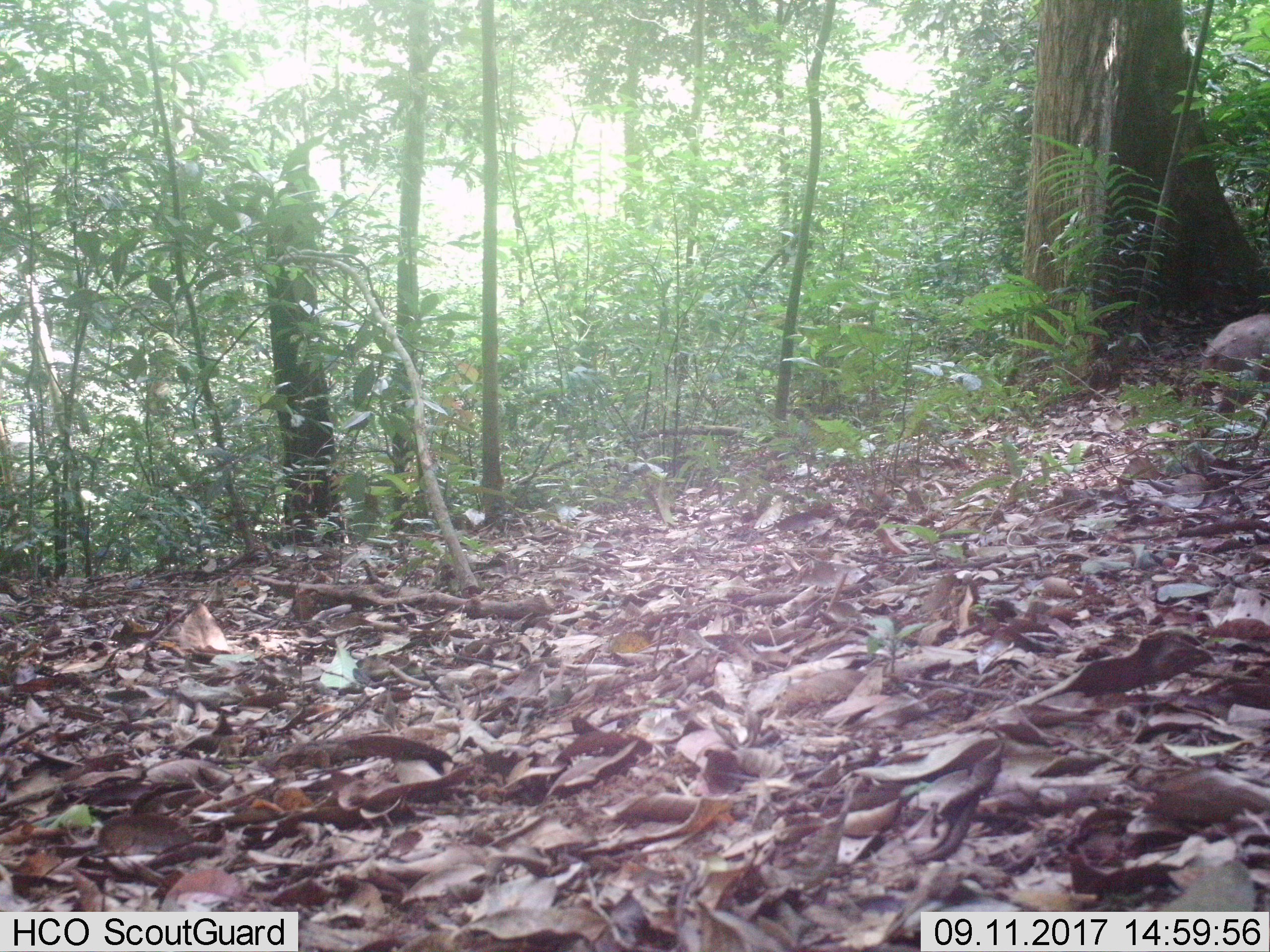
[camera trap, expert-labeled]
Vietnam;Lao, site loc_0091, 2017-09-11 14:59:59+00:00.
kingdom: Animalia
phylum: Chordata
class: Mammalia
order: Artiodactyla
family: Suidae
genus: Sus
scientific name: Sus scrofa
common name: eurasian wild pig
Eurasian wild pig (Sus scrofa). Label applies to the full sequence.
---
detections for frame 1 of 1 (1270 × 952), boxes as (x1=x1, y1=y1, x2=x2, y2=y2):
eurasian wild pig: (x1=1200, y1=310, x2=1268, y2=437)